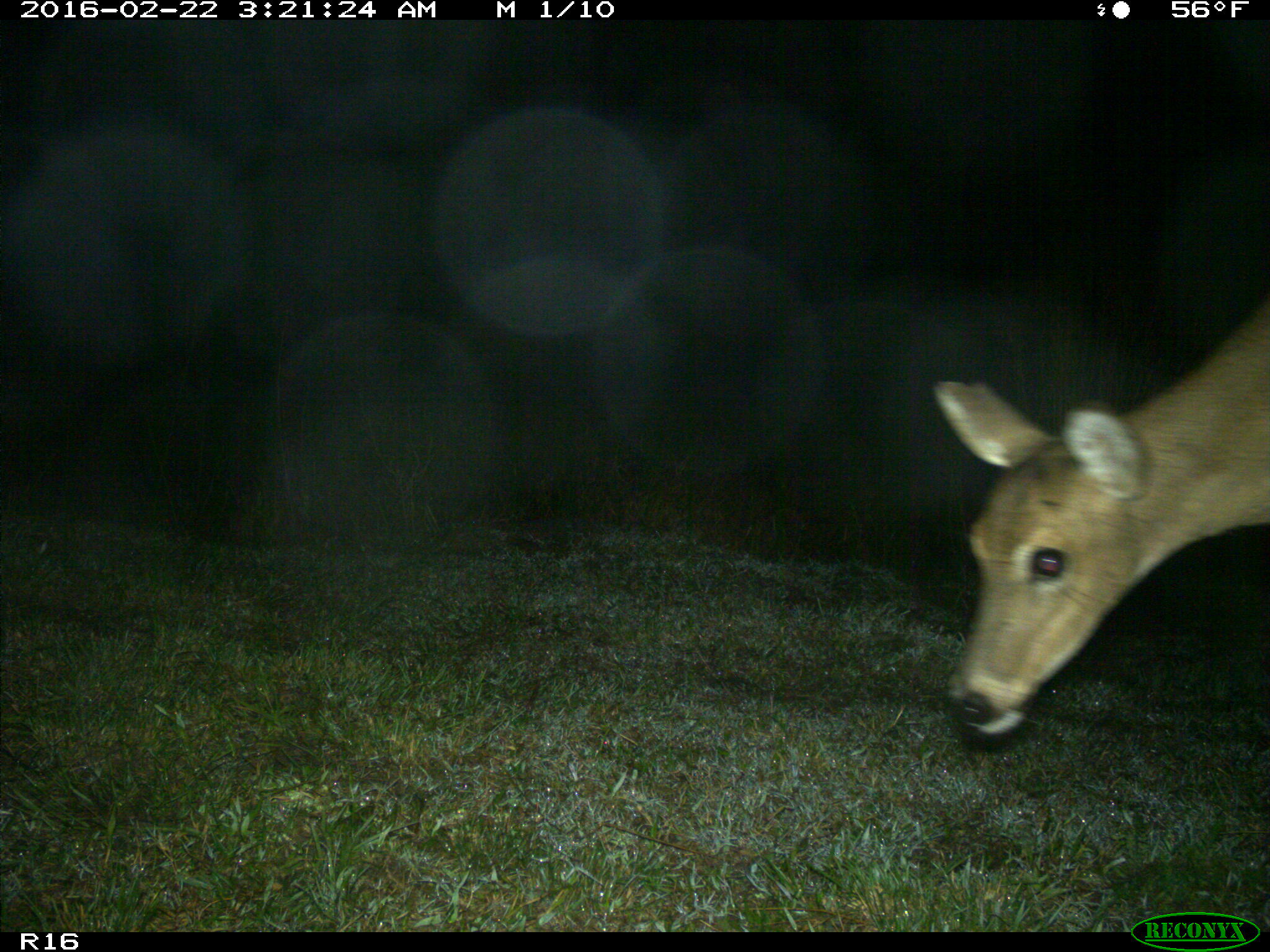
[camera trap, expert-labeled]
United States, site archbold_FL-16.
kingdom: Animalia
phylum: Chordata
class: Mammalia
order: Artiodactyla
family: Cervidae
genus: Odocoileus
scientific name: Odocoileus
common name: deer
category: unidentified deer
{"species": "unidentified deer (deer) (Odocoileus)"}